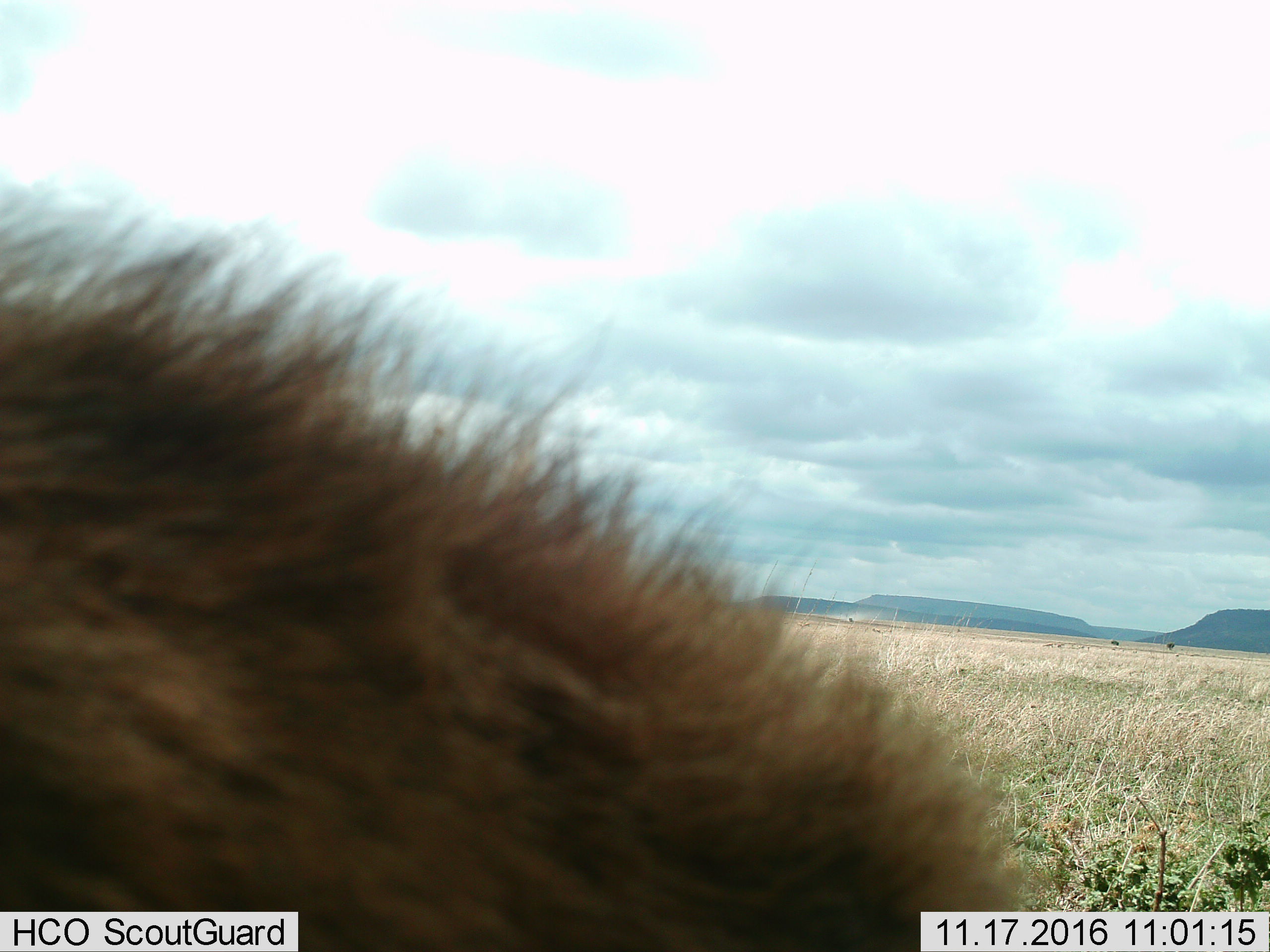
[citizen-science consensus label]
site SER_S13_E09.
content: unidentified animal